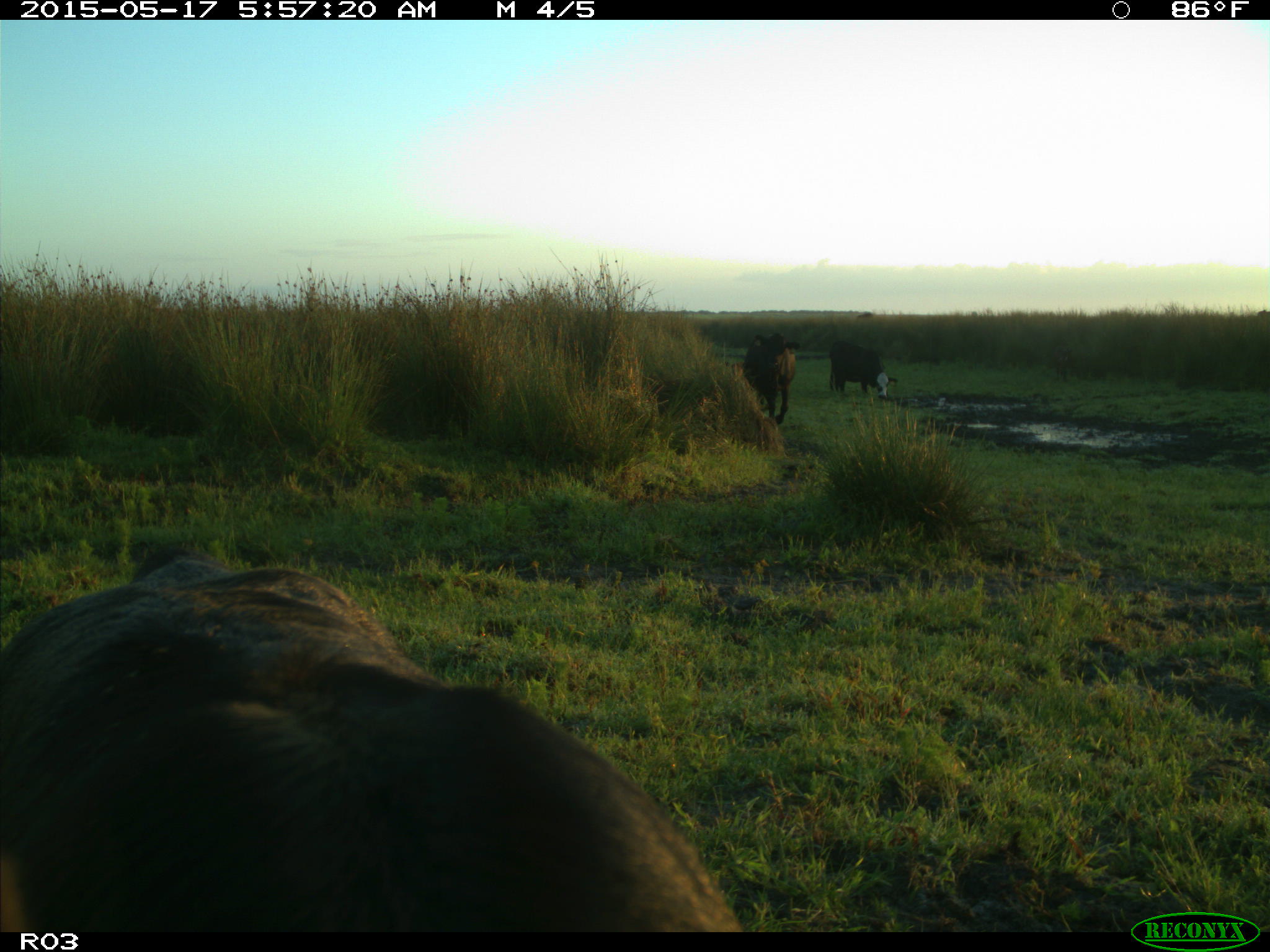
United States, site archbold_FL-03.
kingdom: Animalia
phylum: Chordata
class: Mammalia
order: Artiodactyla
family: Bovidae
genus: Bos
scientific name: Bos taurus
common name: domestic cow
Bos taurus (domestic cow).